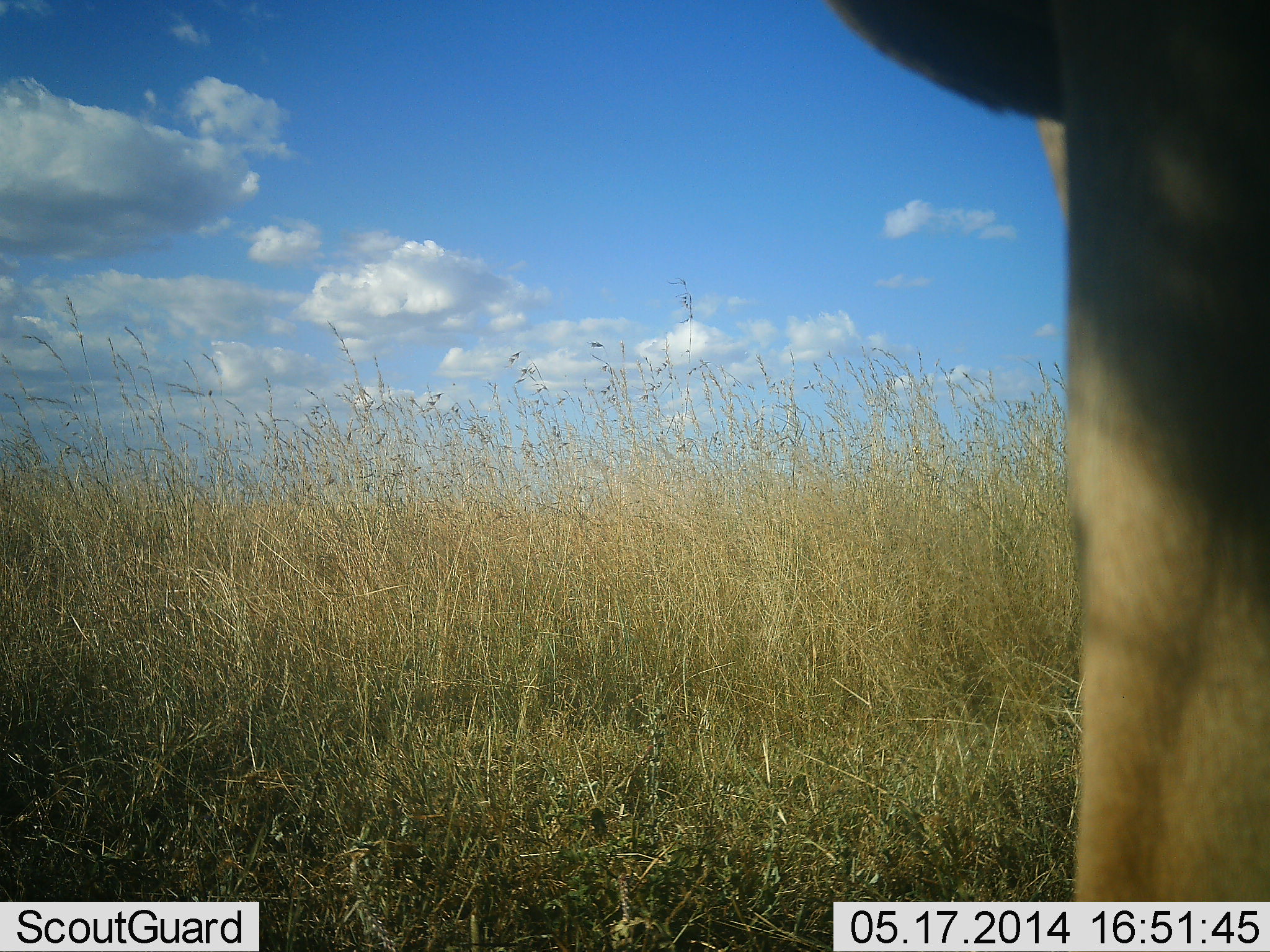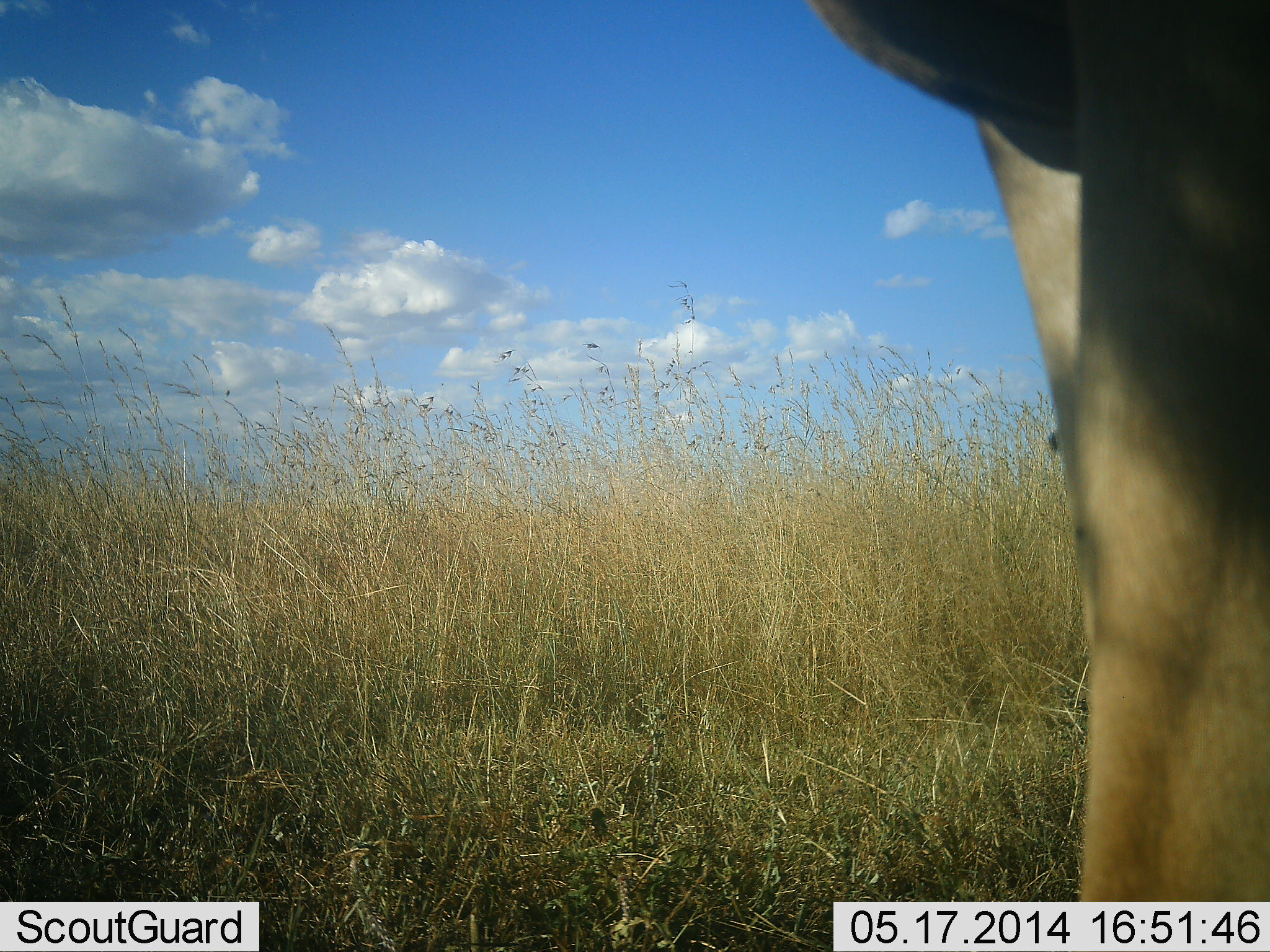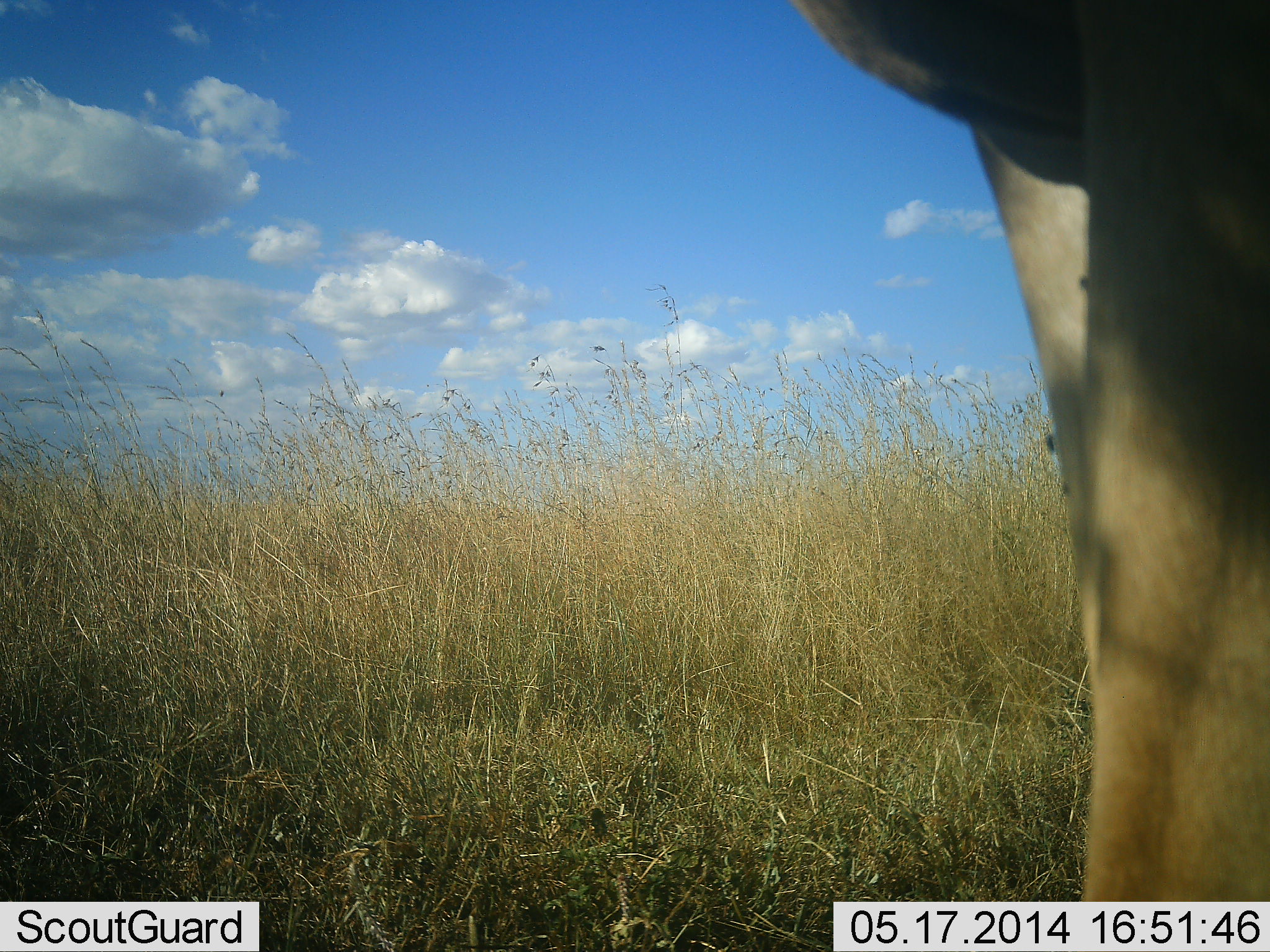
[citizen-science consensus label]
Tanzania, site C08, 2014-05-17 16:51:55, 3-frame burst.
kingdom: Animalia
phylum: Chordata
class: Mammalia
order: Carnivora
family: Felidae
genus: Panthera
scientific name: Panthera leo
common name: lion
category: lionfemale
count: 1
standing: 92%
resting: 8%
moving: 0%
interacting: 15%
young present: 0%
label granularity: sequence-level